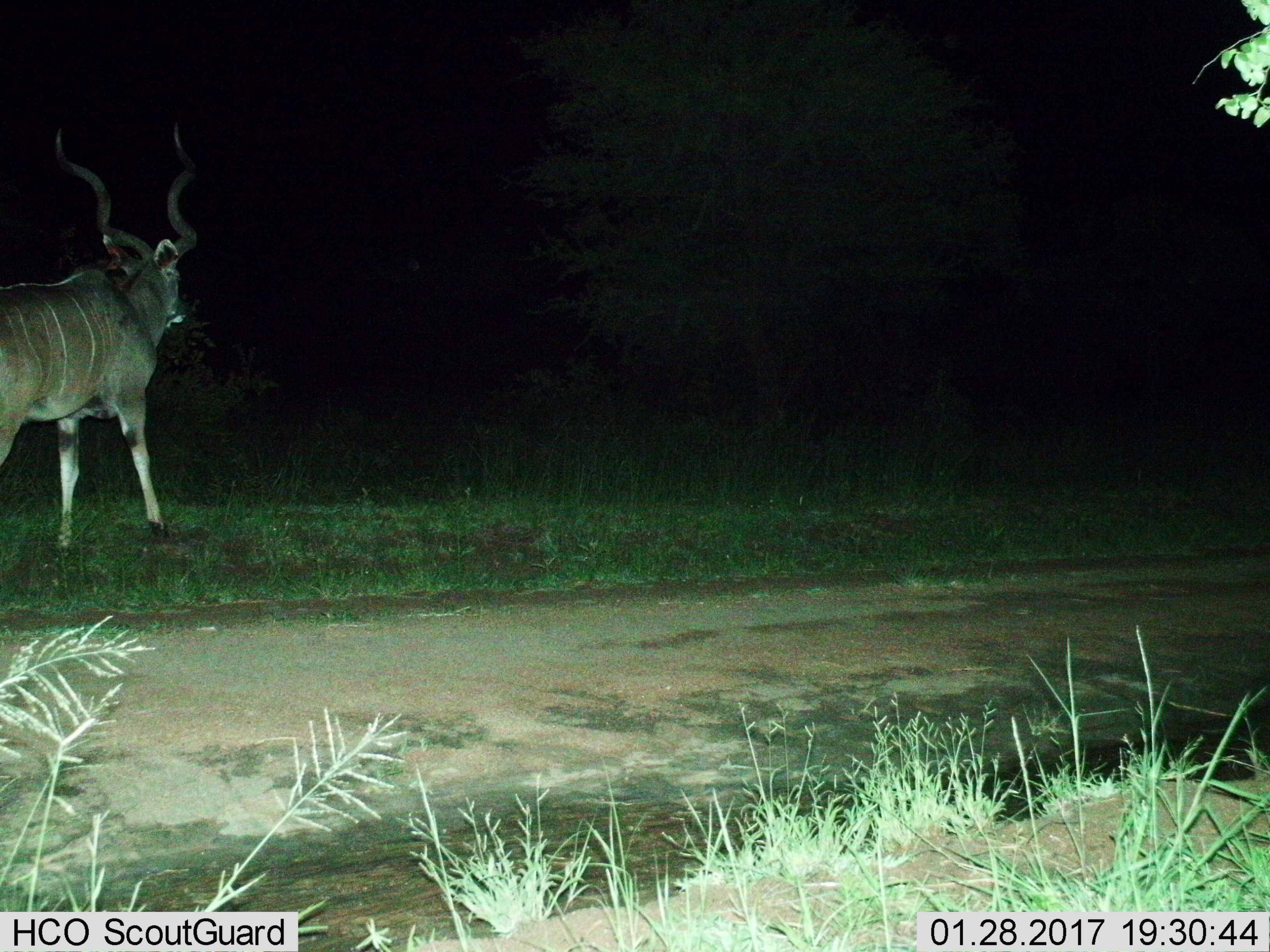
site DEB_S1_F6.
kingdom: Animalia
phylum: Chordata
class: Mammalia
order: Artiodactyla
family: Bovidae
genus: Tragelaphus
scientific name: Tragelaphus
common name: kudu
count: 1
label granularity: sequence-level